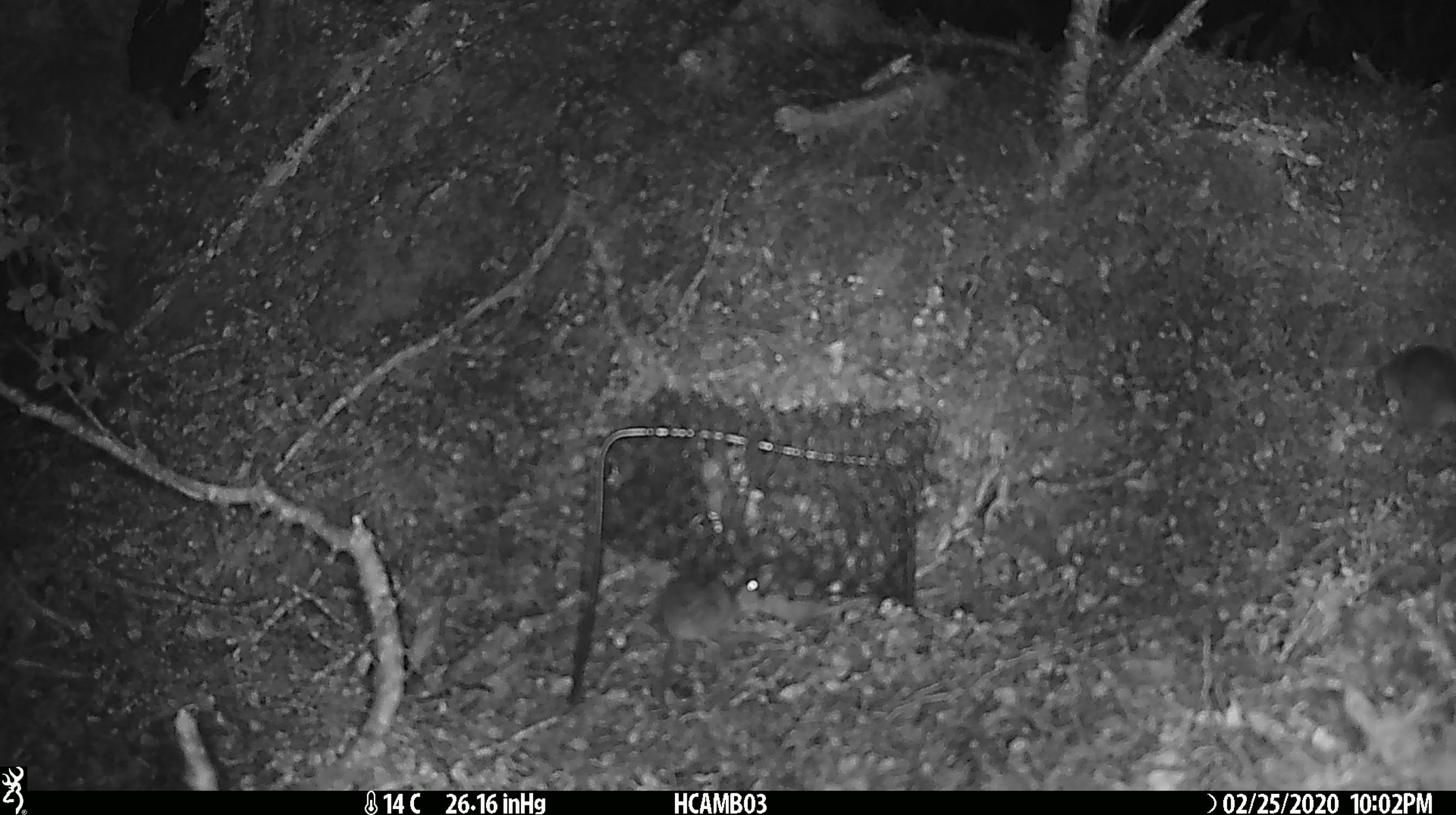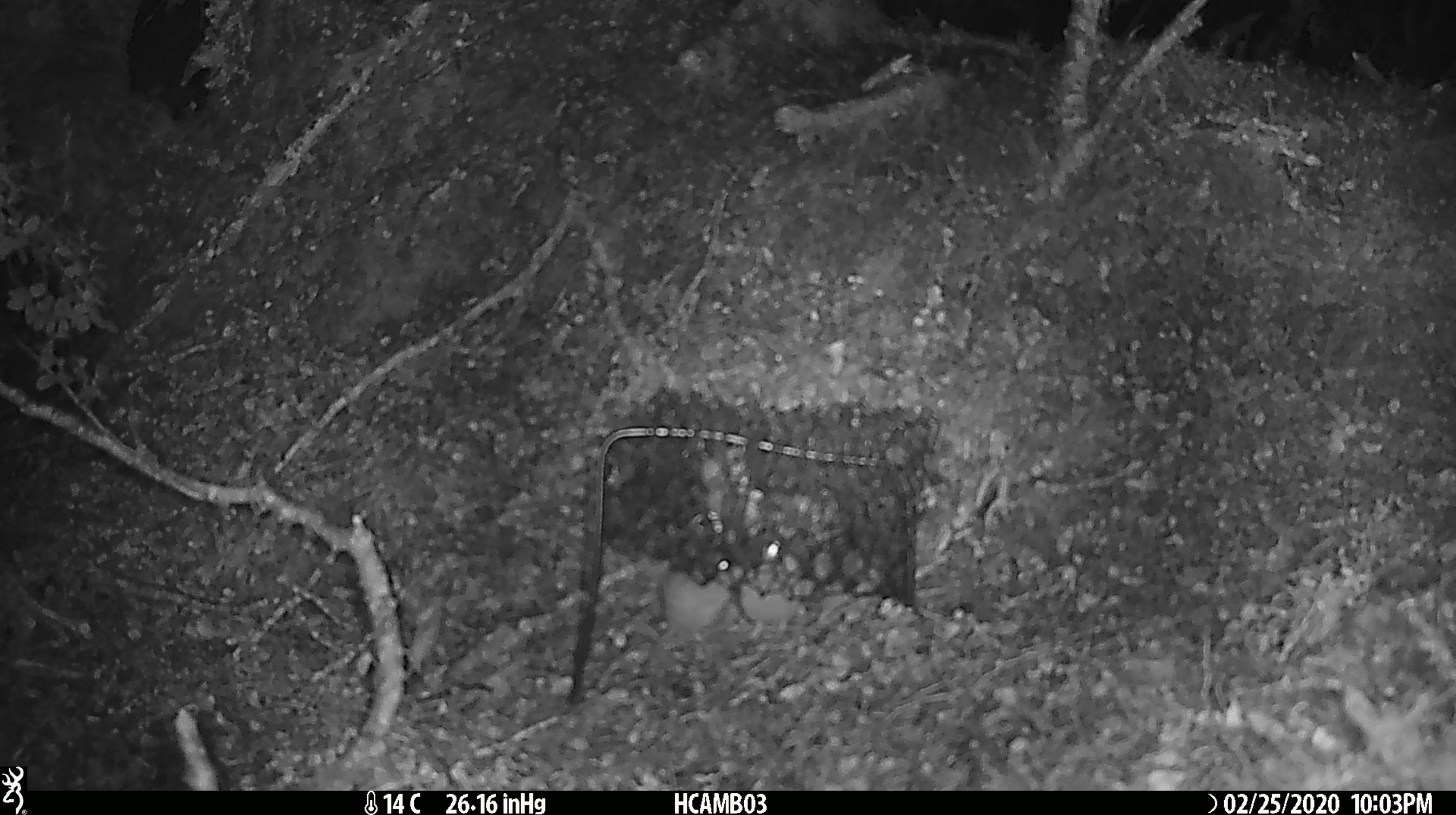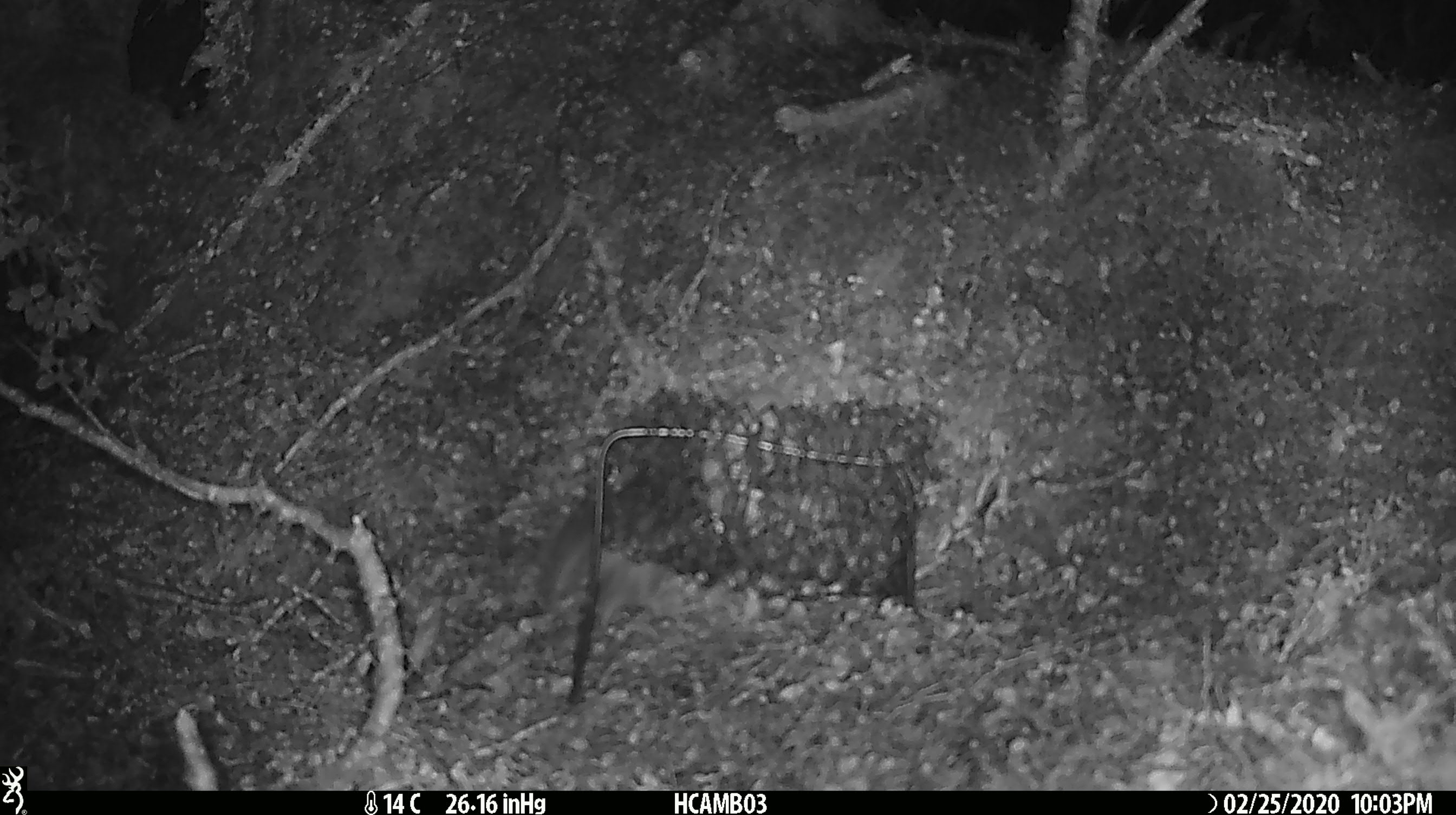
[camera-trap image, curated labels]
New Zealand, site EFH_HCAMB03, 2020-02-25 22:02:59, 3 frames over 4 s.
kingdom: Animalia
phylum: Chordata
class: Mammalia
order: Rodentia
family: Muridae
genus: Mus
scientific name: Mus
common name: mouse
Mouse (Mus).